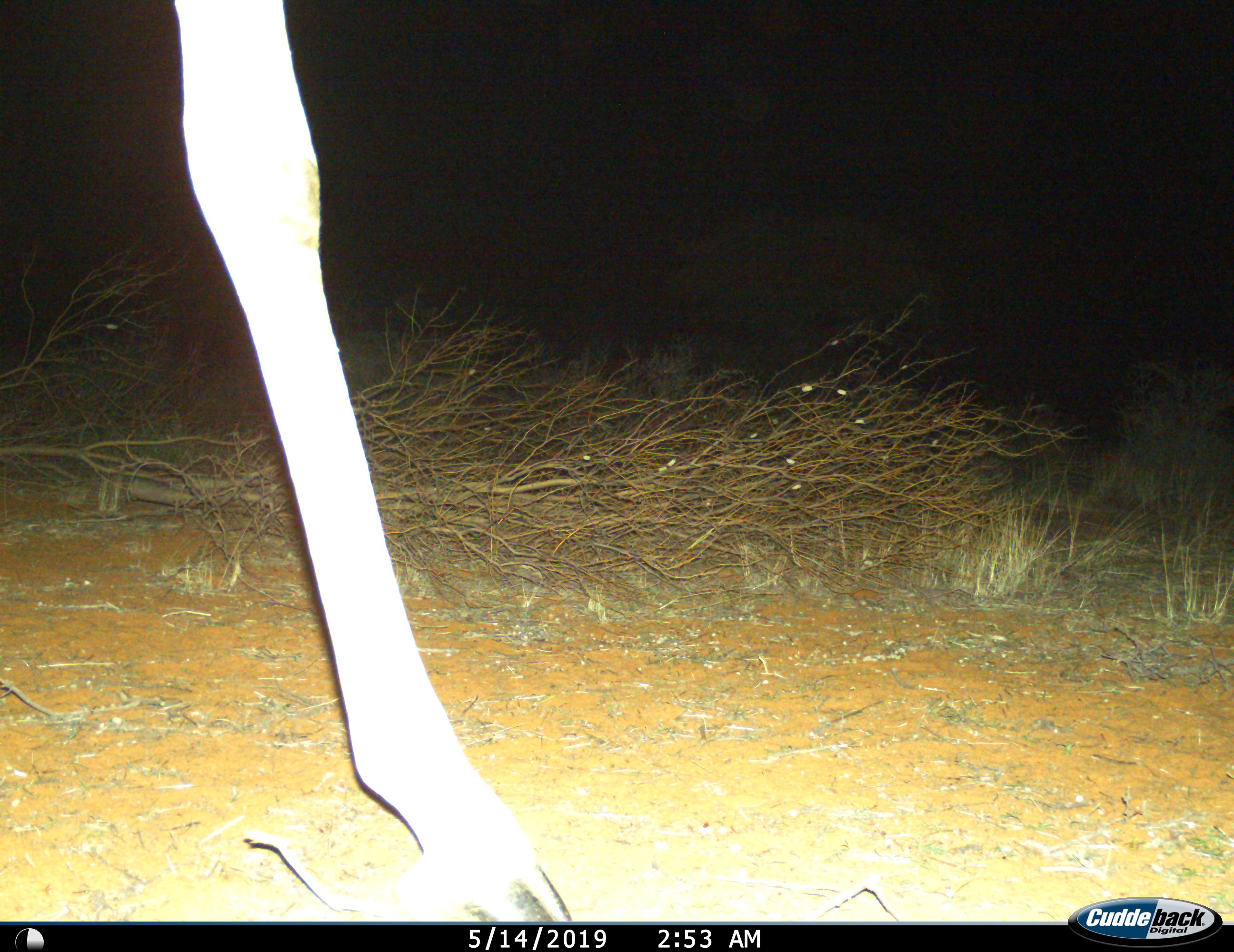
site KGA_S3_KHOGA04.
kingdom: Animalia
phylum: Chordata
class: Mammalia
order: Artiodactyla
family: Giraffidae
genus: Giraffa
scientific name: Giraffa camelopardalis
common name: giraffe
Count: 1.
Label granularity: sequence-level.